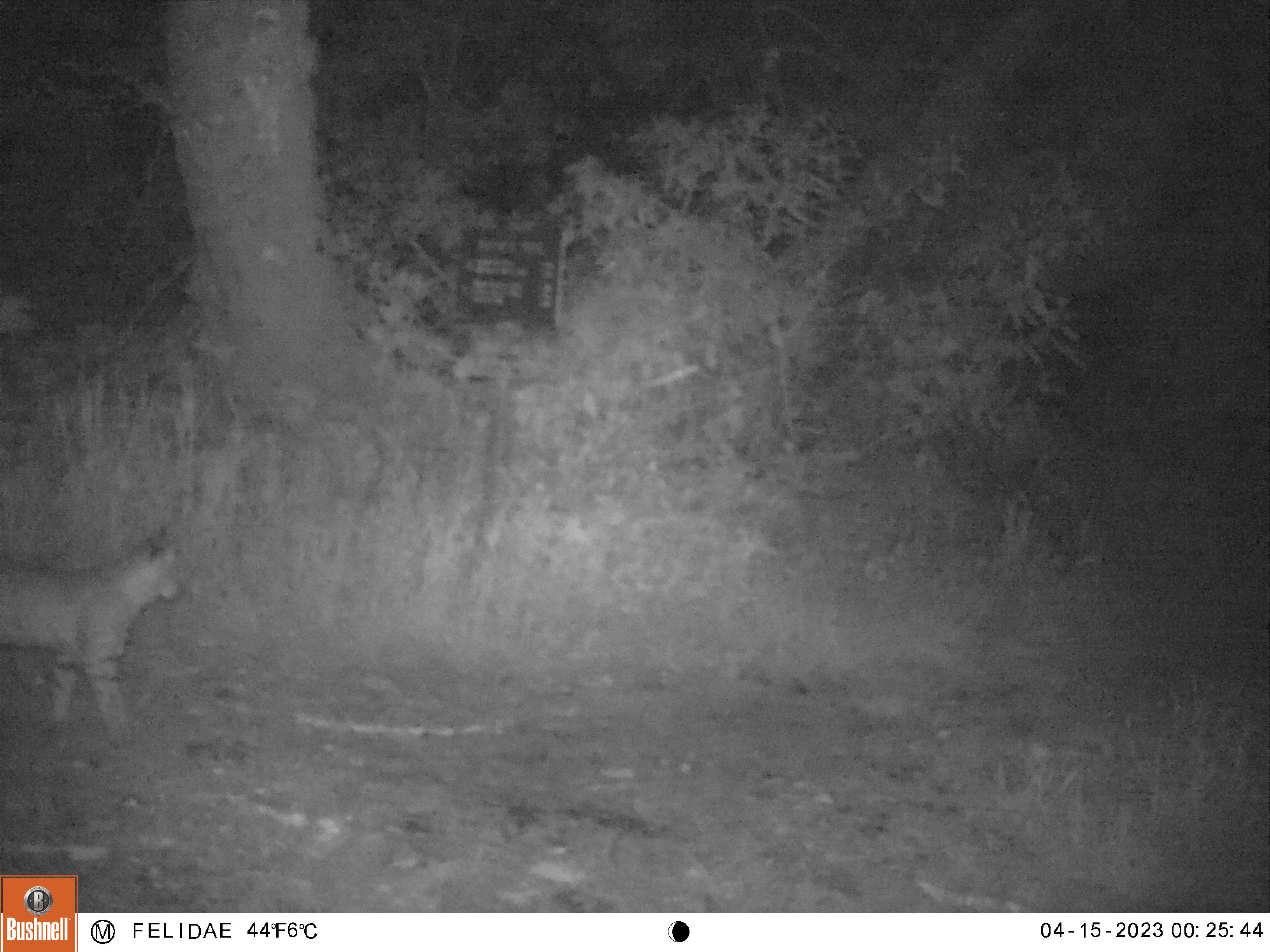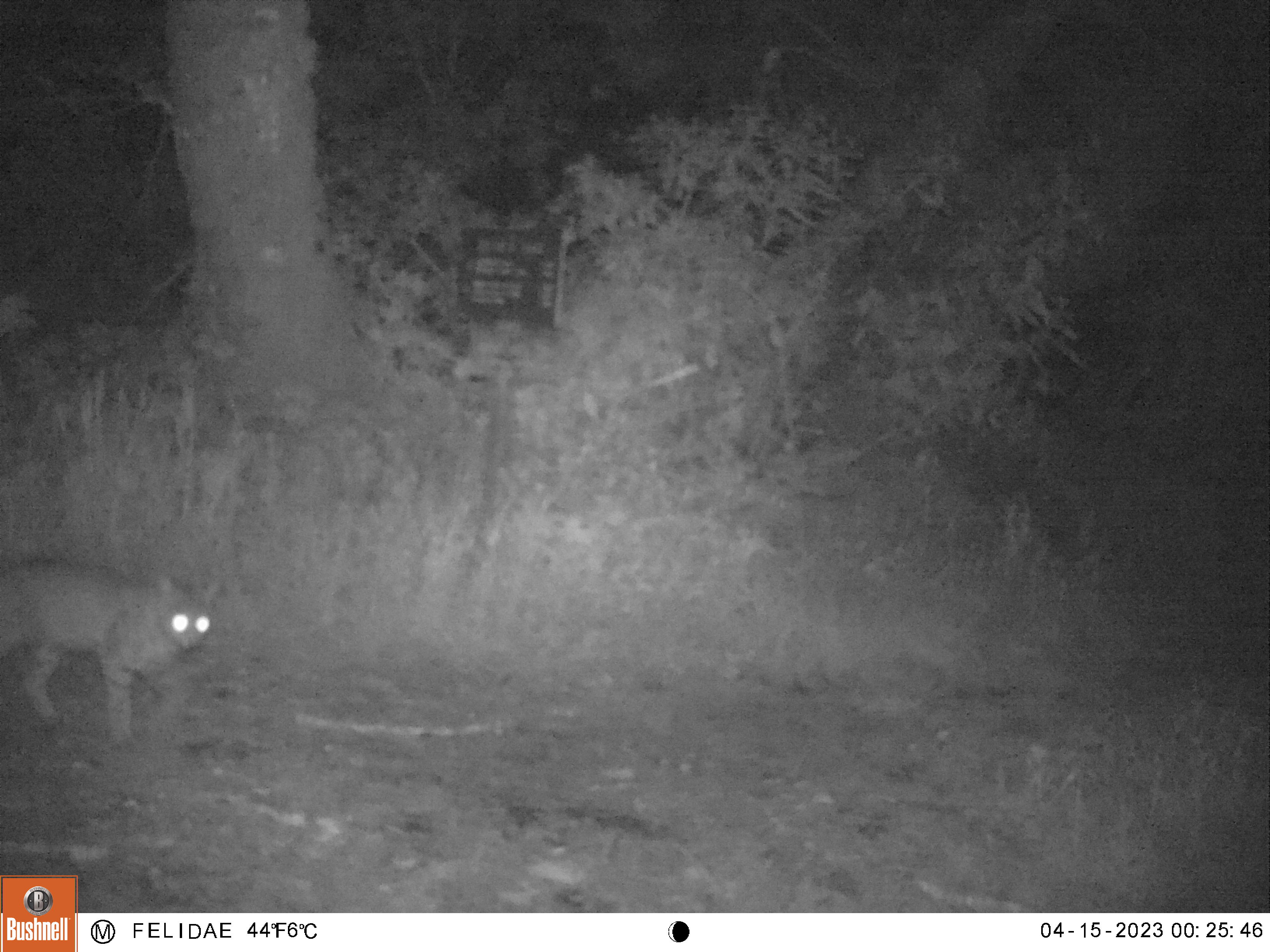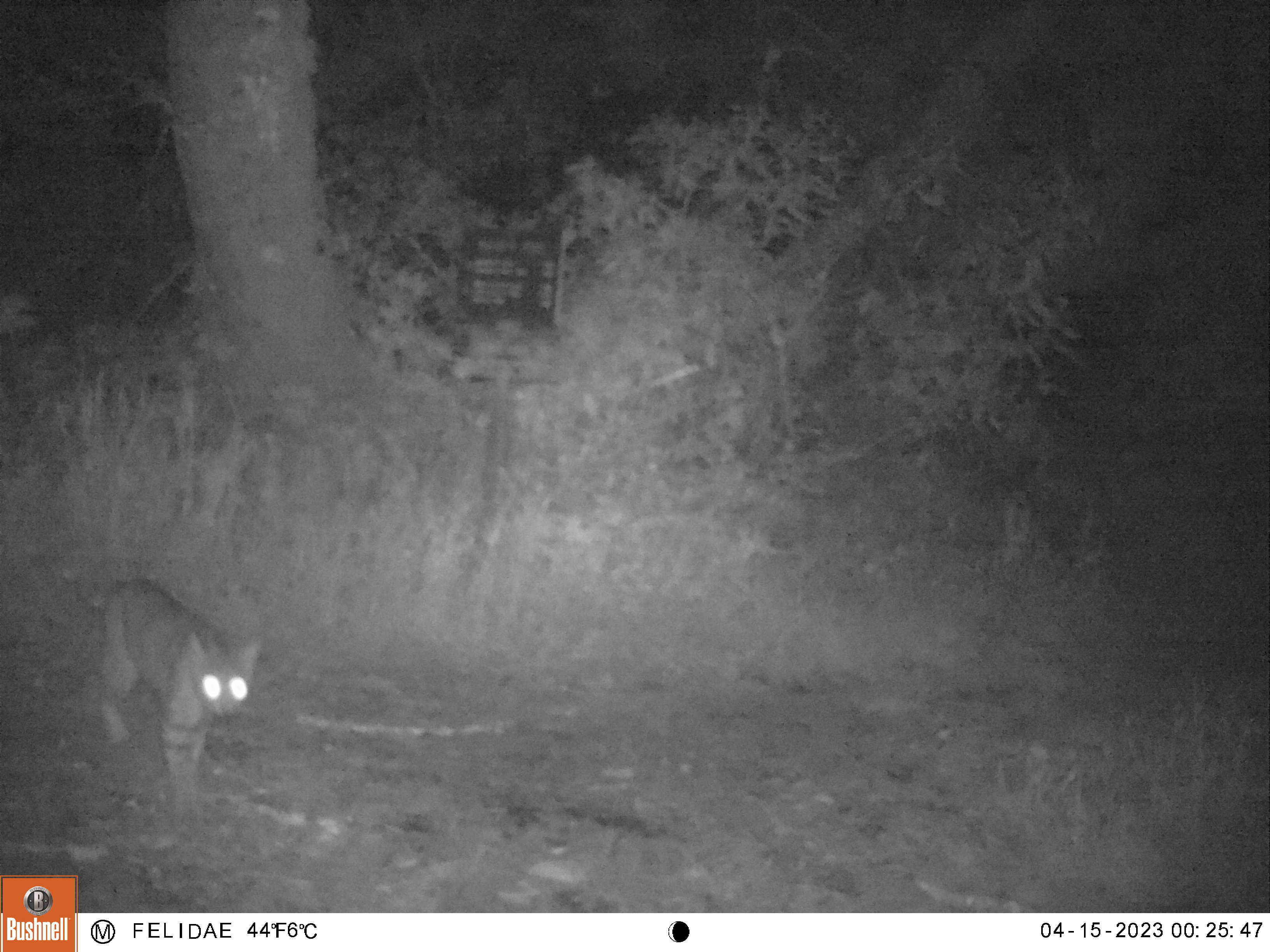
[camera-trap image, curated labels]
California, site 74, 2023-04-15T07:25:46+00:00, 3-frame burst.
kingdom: Animalia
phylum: Chordata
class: Mammalia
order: Carnivora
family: Felidae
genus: Lynx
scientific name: Lynx rufus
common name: bobcat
Bobcat (Lynx rufus).